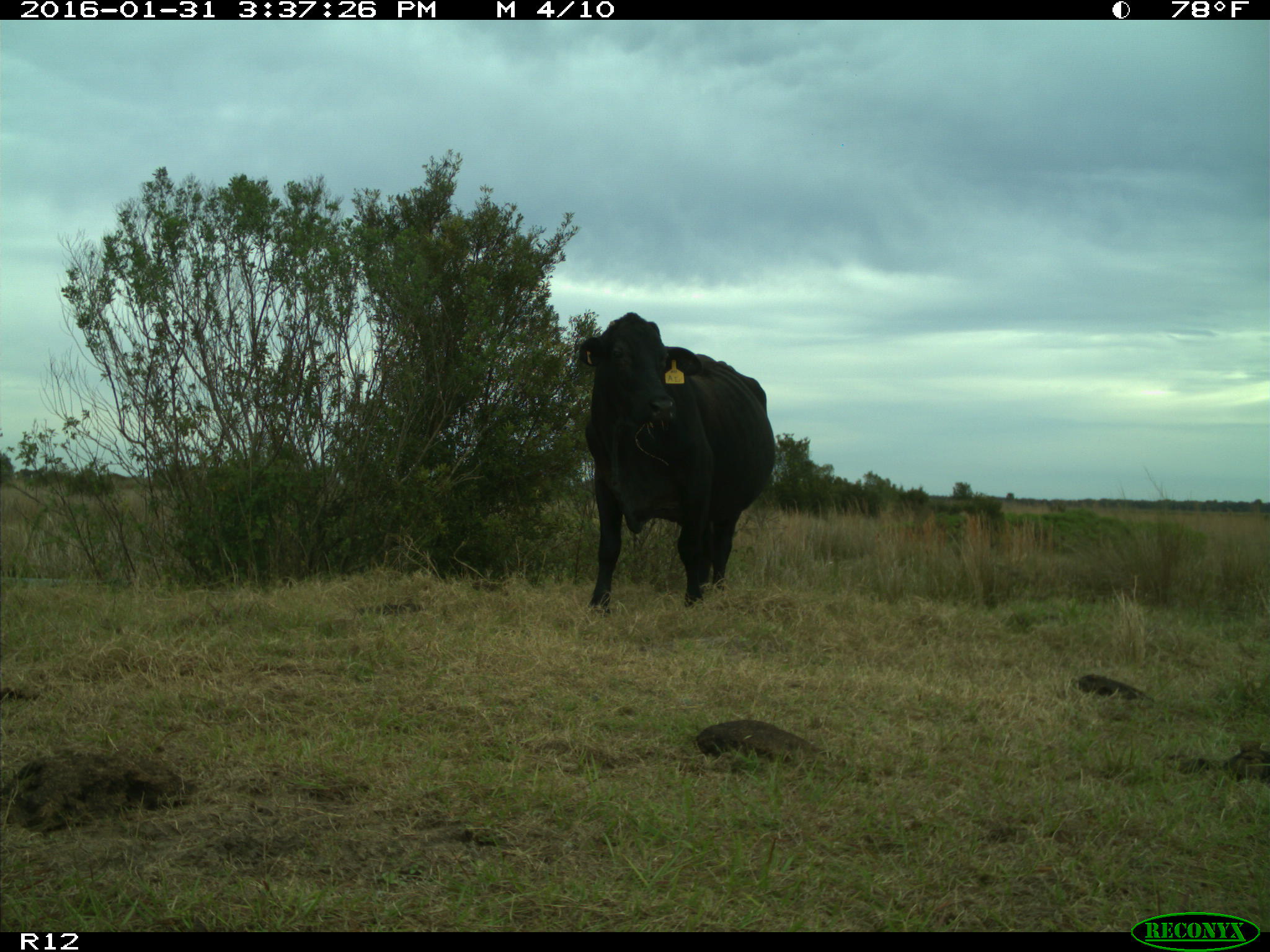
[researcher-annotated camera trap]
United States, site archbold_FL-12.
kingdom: Animalia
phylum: Chordata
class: Mammalia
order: Artiodactyla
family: Bovidae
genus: Bos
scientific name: Bos taurus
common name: domestic cow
Bos taurus (domestic cow).